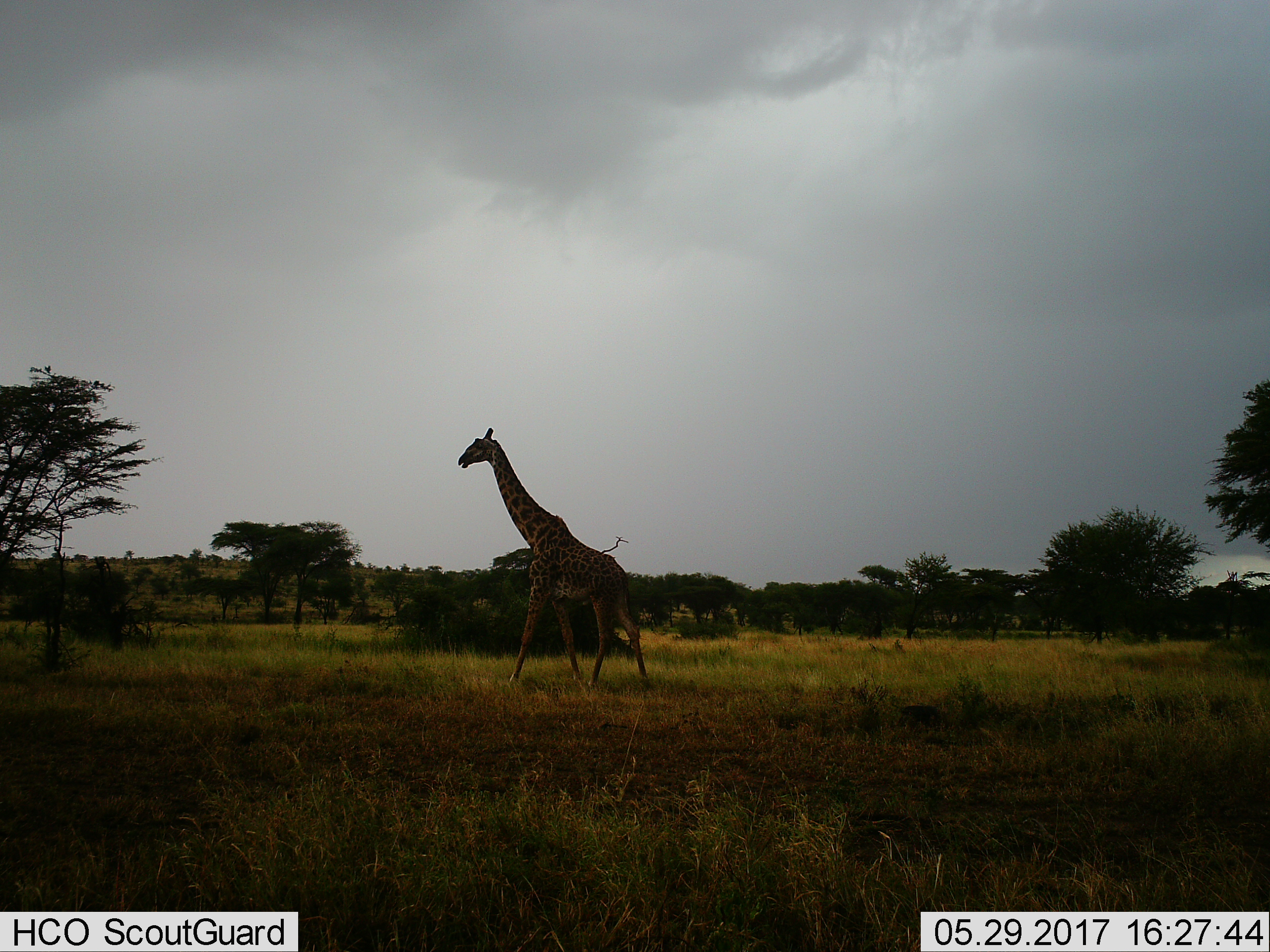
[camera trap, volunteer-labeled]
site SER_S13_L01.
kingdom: Animalia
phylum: Chordata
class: Mammalia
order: Artiodactyla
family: Giraffidae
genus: Giraffa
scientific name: Giraffa camelopardalis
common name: giraffe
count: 1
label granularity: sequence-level